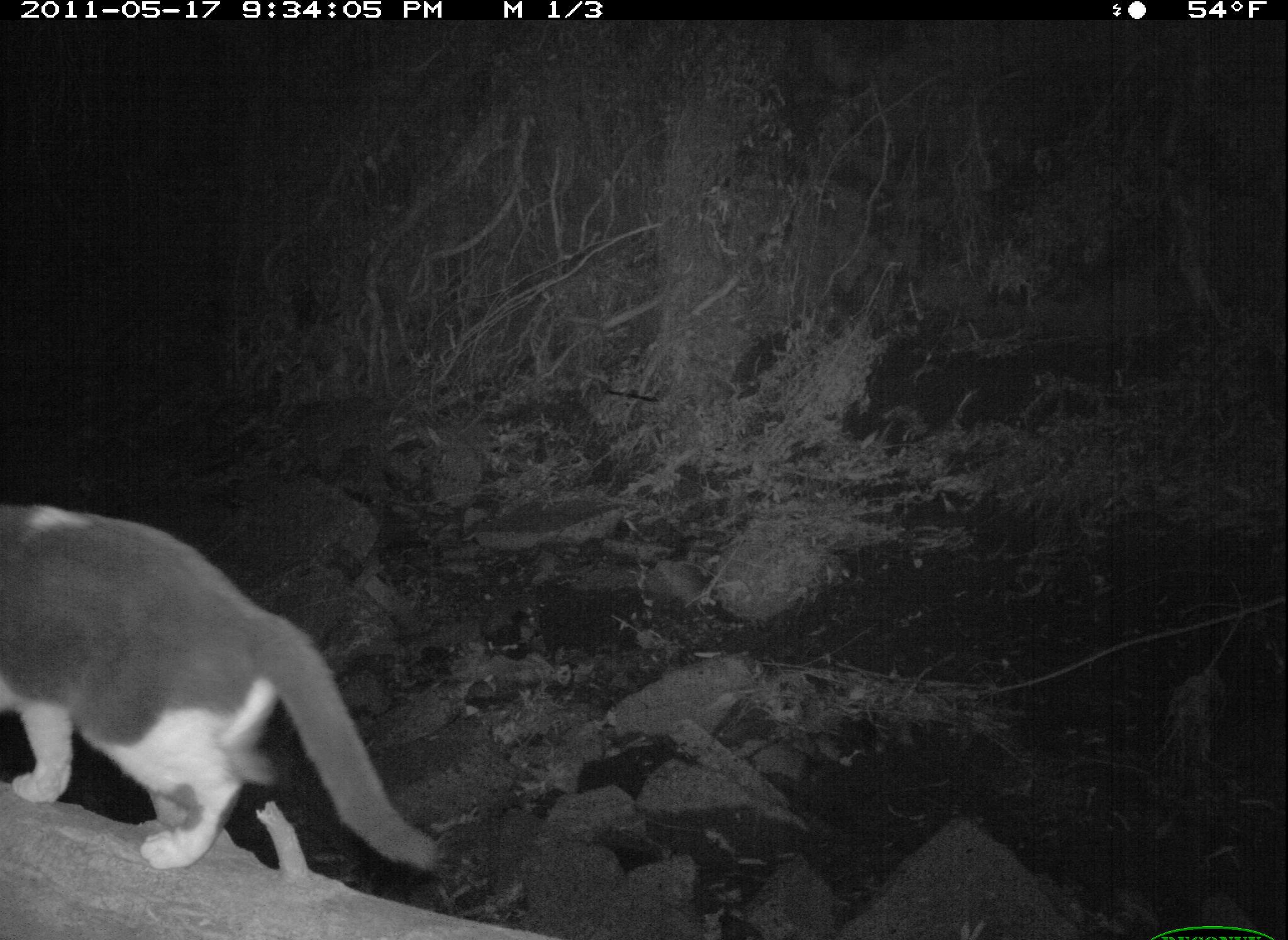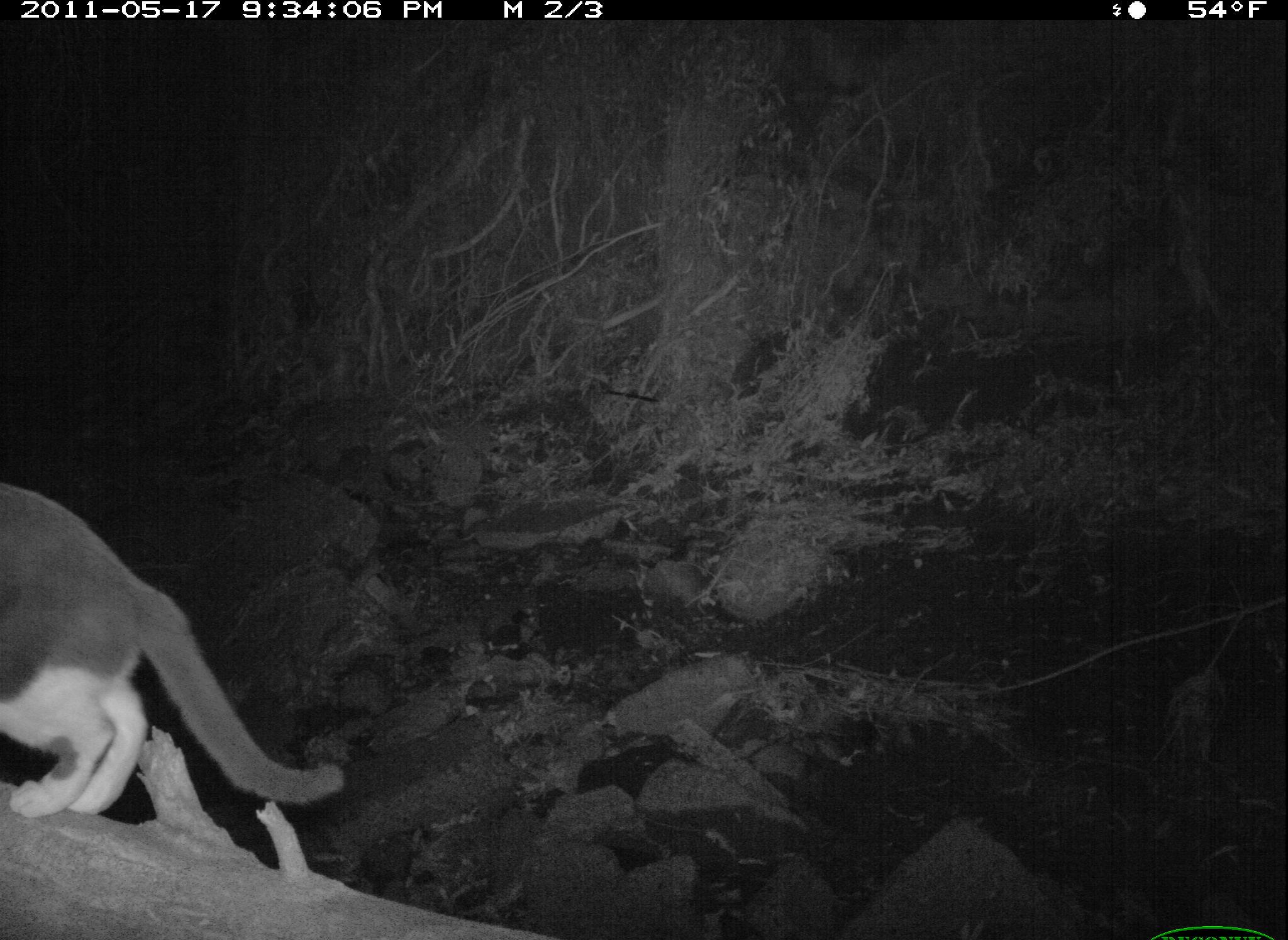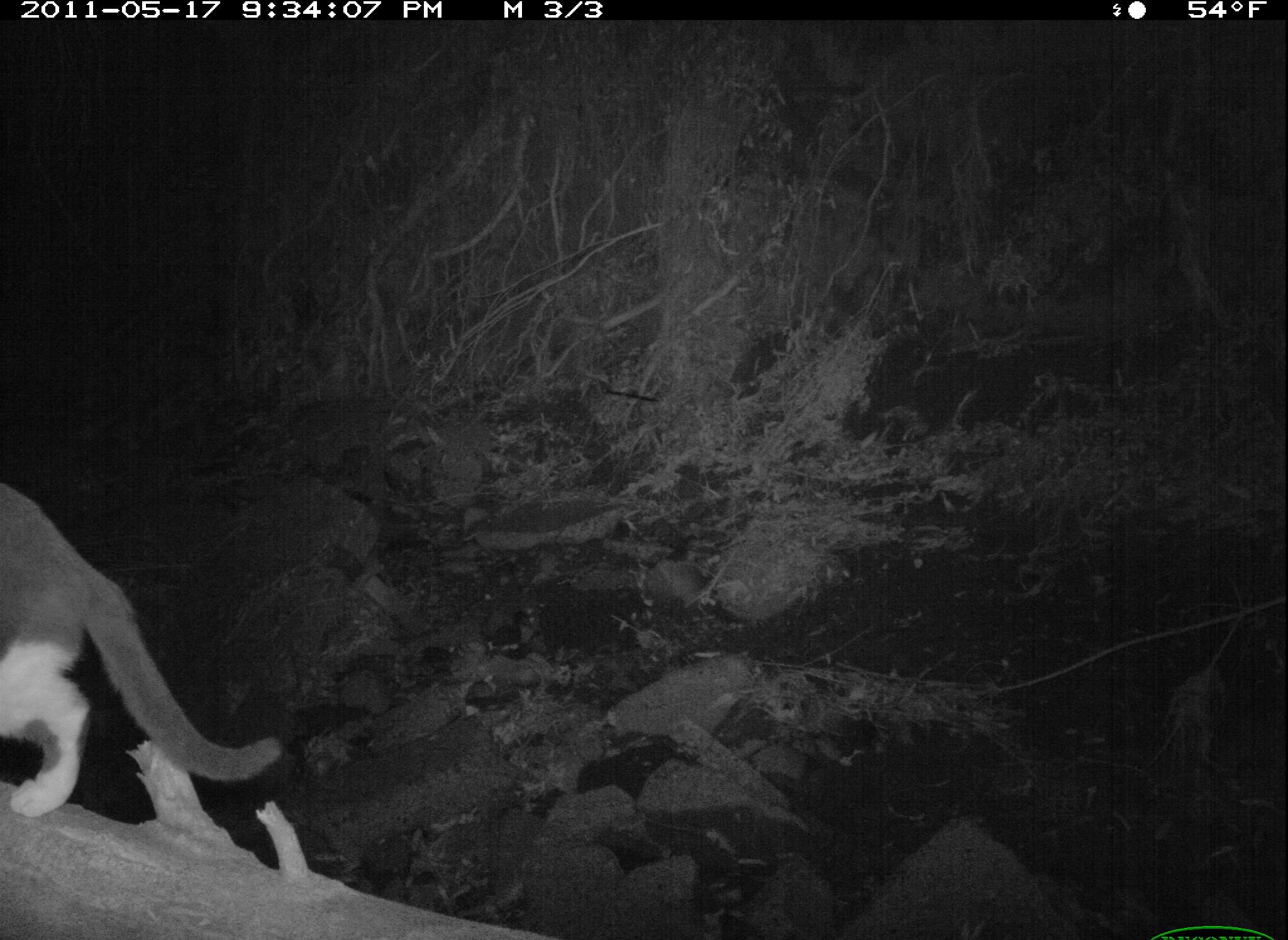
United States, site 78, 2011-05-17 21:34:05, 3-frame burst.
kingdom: Animalia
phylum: Chordata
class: Mammalia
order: Carnivora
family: Felidae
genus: Felis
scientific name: Felis catus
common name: cat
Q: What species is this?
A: Cat (Felis catus).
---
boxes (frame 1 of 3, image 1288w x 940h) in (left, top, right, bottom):
cat: (10, 459, 470, 915)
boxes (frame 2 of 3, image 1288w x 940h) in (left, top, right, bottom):
cat: (0, 448, 359, 883)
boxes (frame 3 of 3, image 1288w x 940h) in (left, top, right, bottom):
cat: (0, 459, 295, 846)